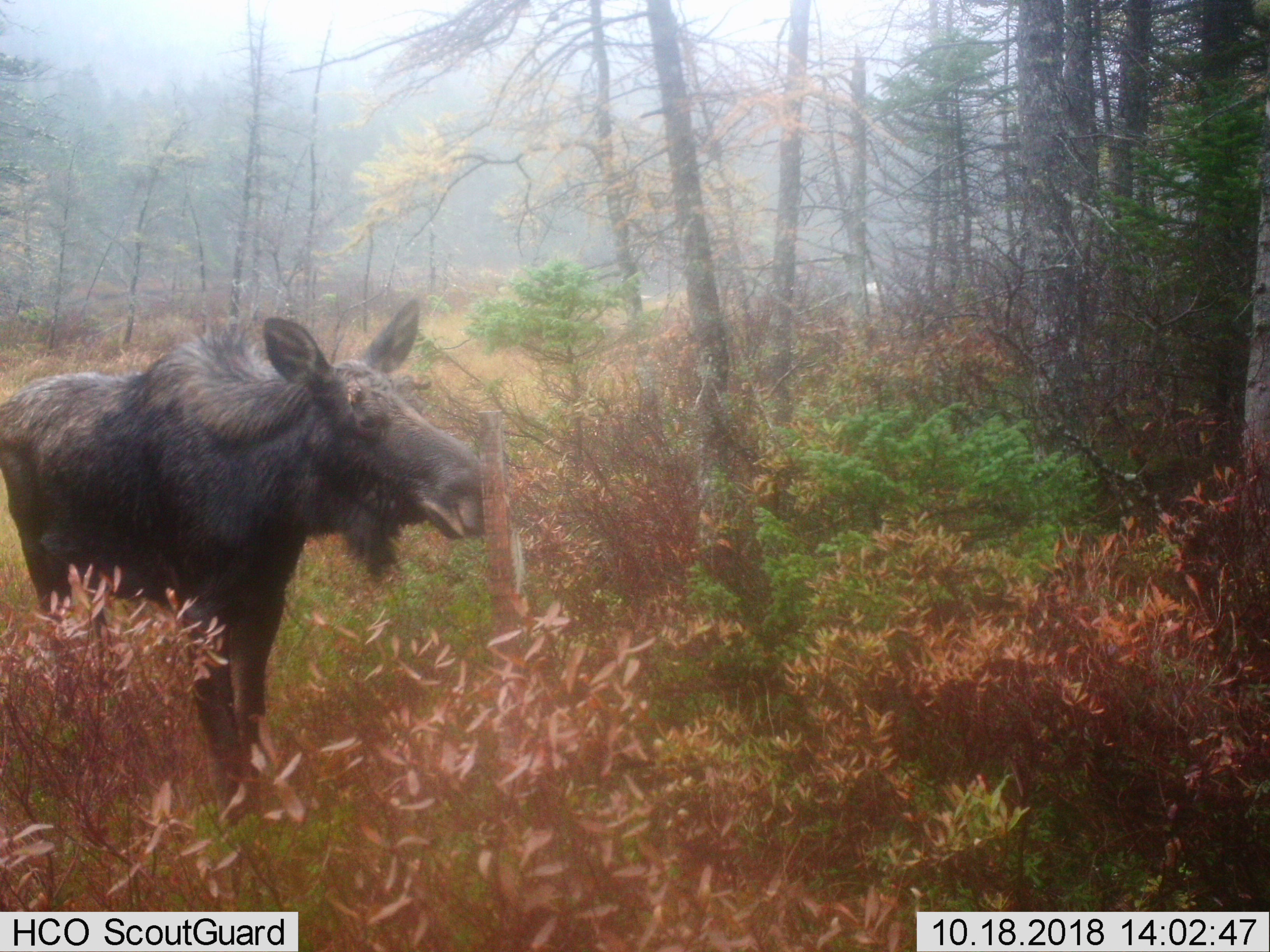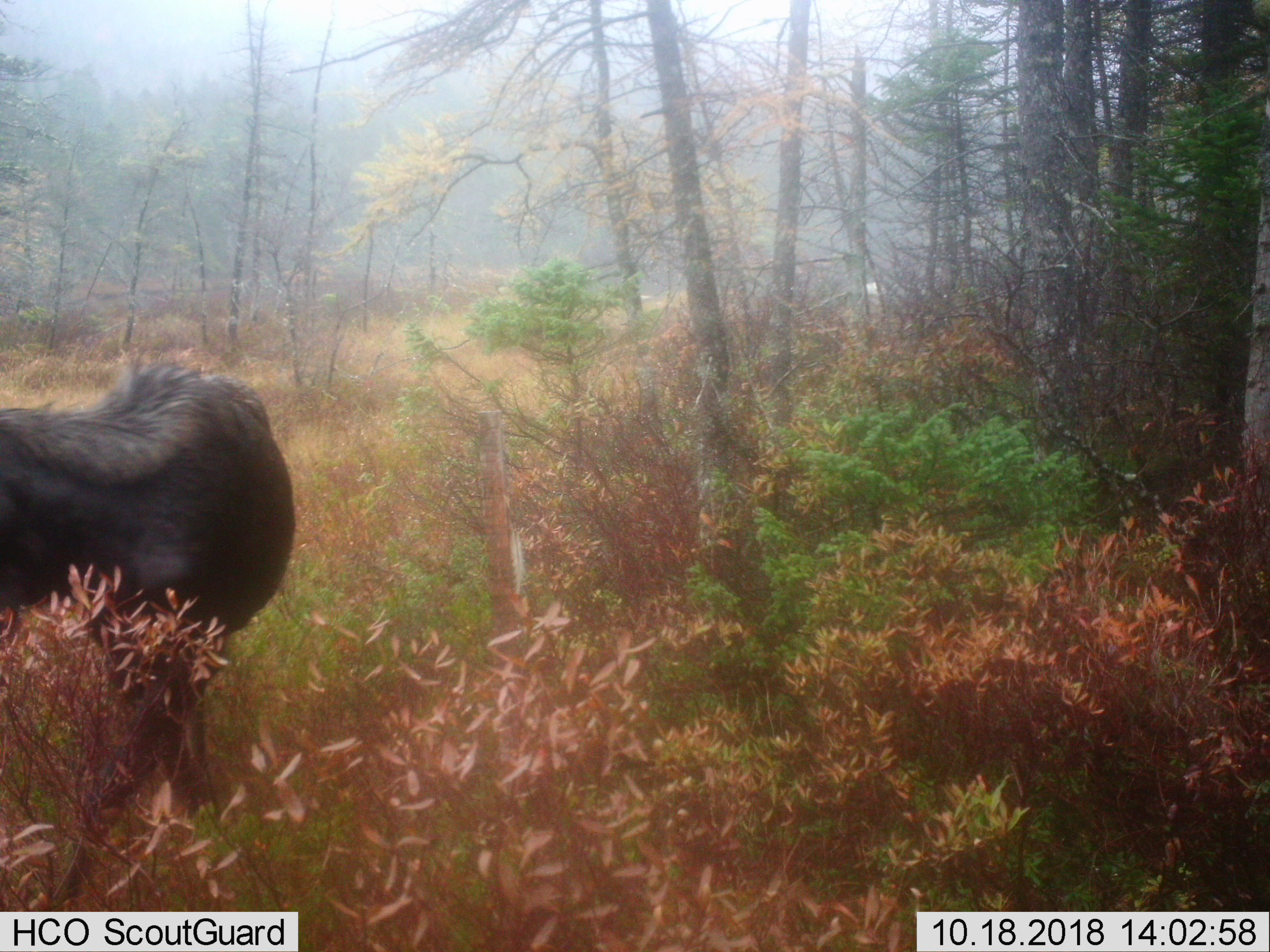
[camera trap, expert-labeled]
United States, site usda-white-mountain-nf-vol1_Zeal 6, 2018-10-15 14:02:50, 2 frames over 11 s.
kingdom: Animalia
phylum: Chordata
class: Mammalia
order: Artiodactyla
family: Cervidae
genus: Alces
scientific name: Alces alces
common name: moose